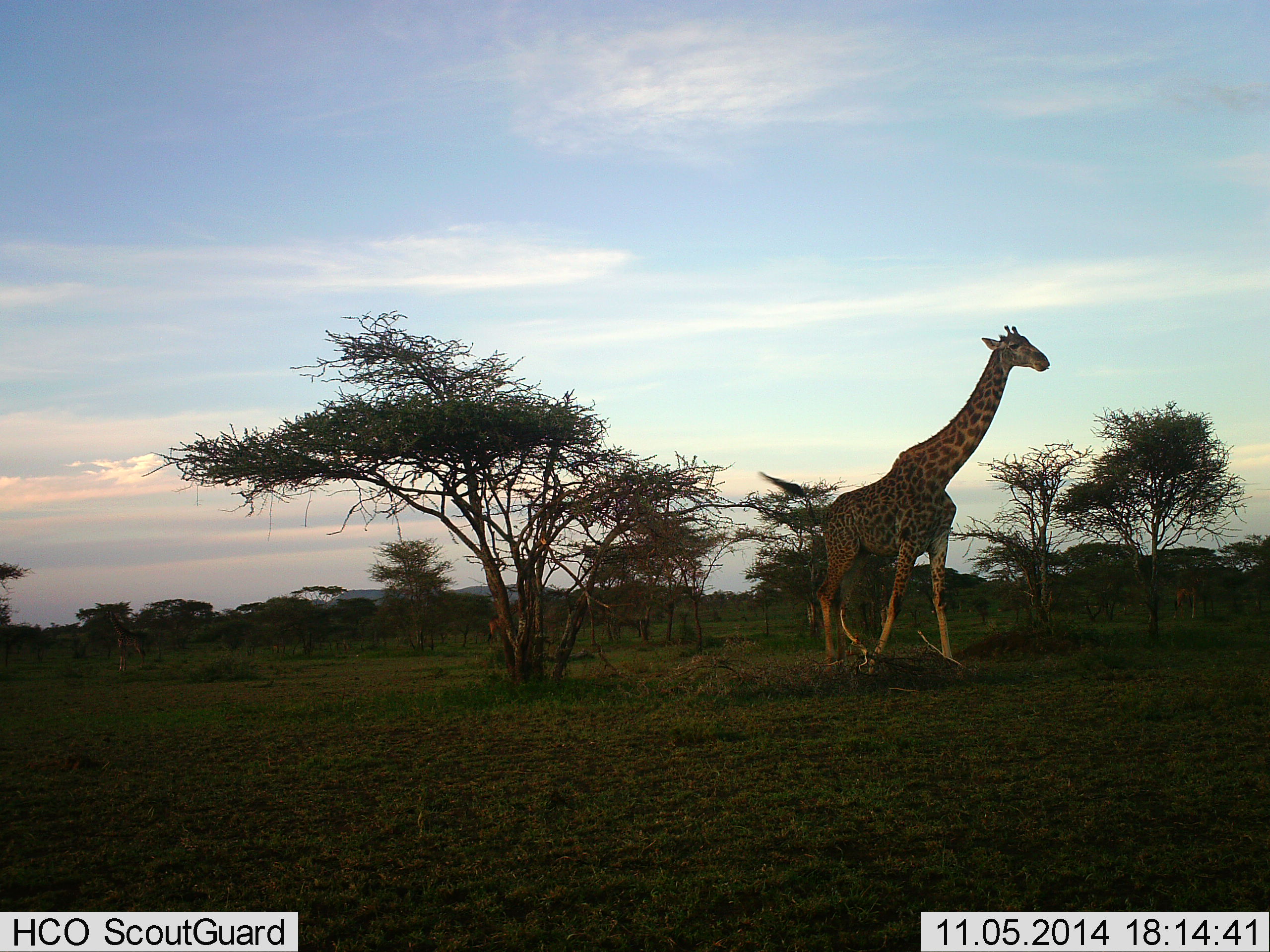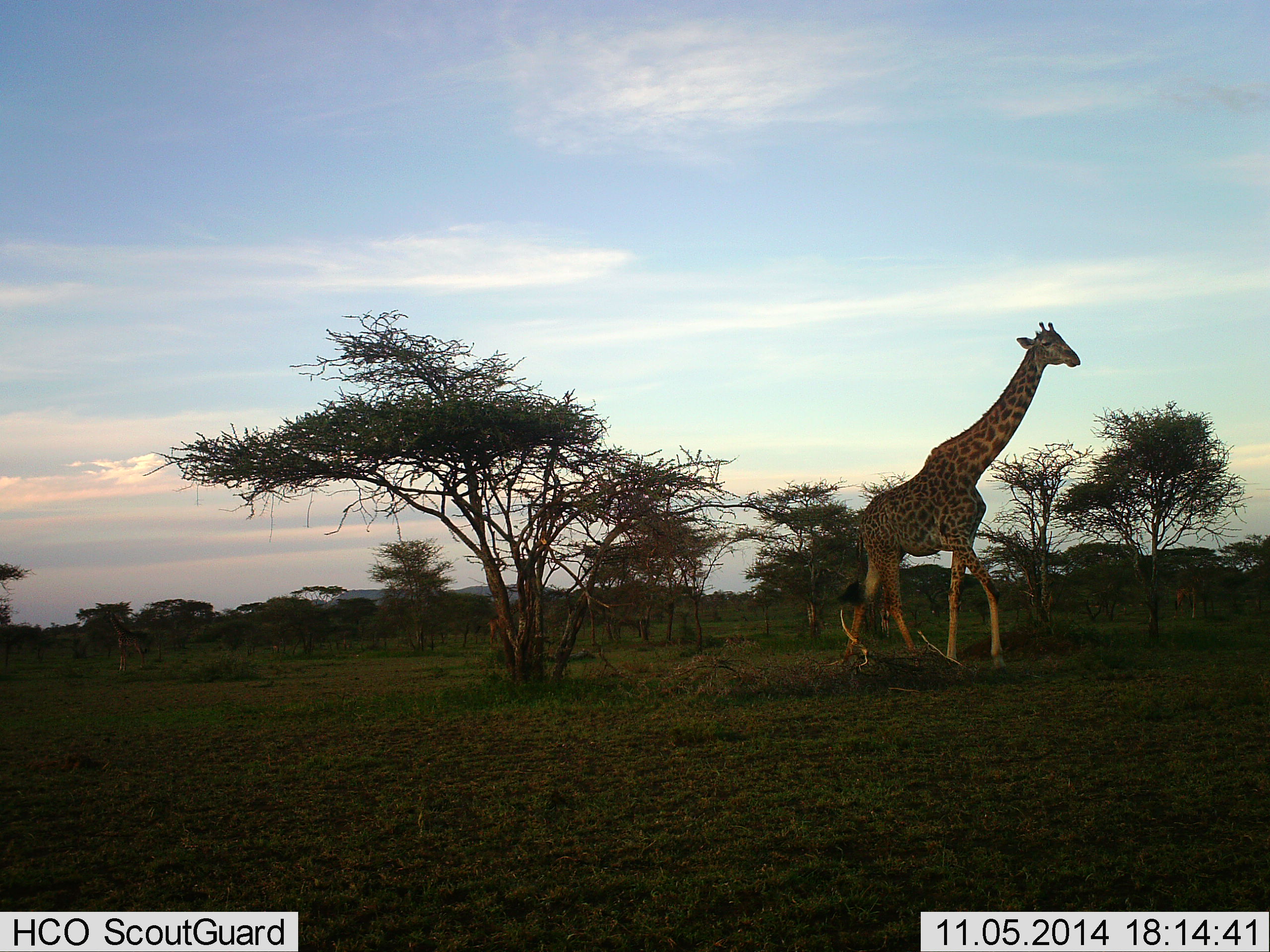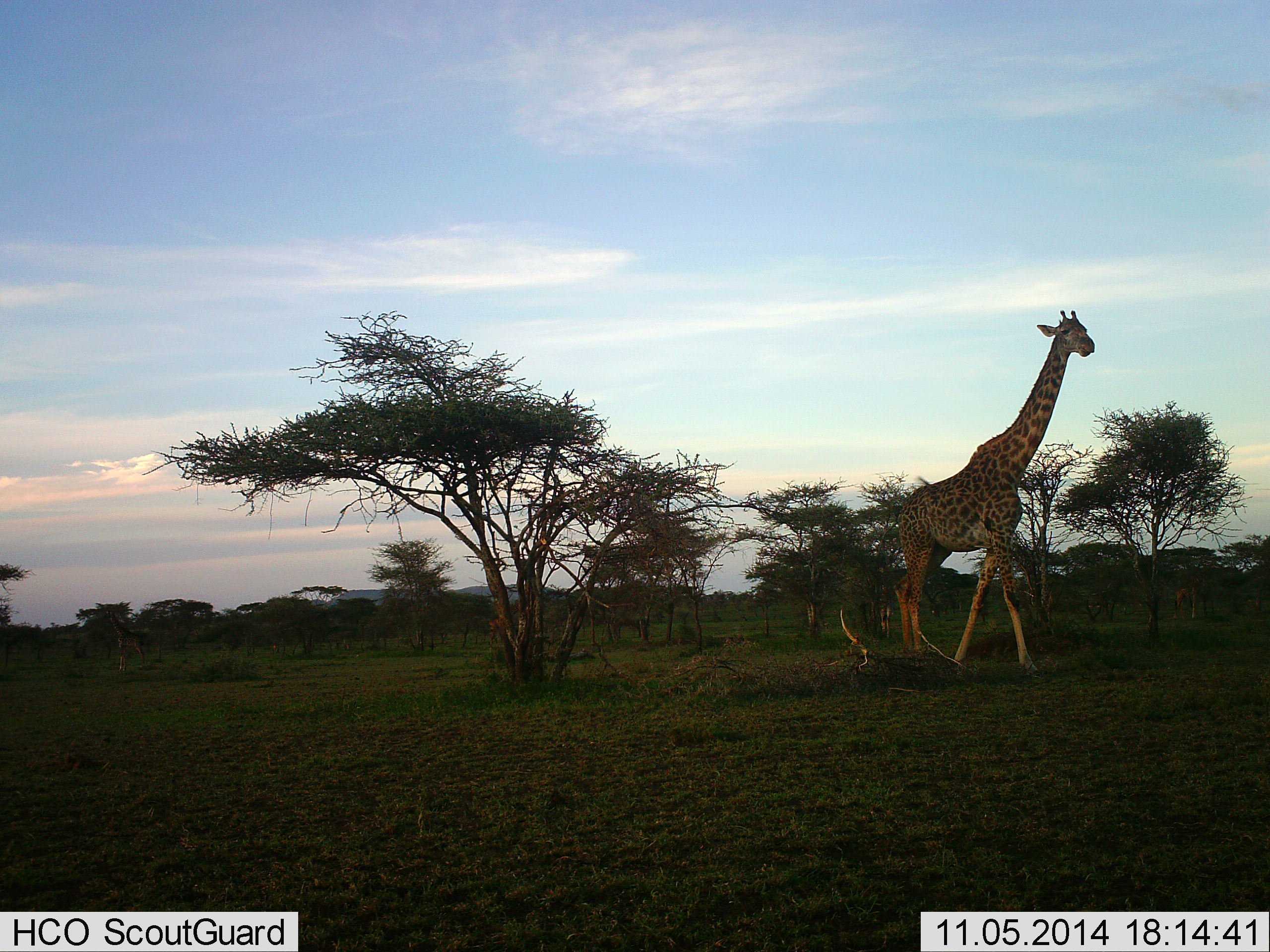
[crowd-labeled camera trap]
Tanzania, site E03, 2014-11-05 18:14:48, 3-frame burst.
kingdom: Animalia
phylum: Chordata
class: Mammalia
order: Artiodactyla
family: Giraffidae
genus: Giraffa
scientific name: Giraffa camelopardalis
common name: giraffe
Giraffe (Giraffa camelopardalis), count 1. Behavior (volunteer vote fractions): standing 0%, resting 0%, moving 100%, interacting 0%. Young present (vote fraction): 0%. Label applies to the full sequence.